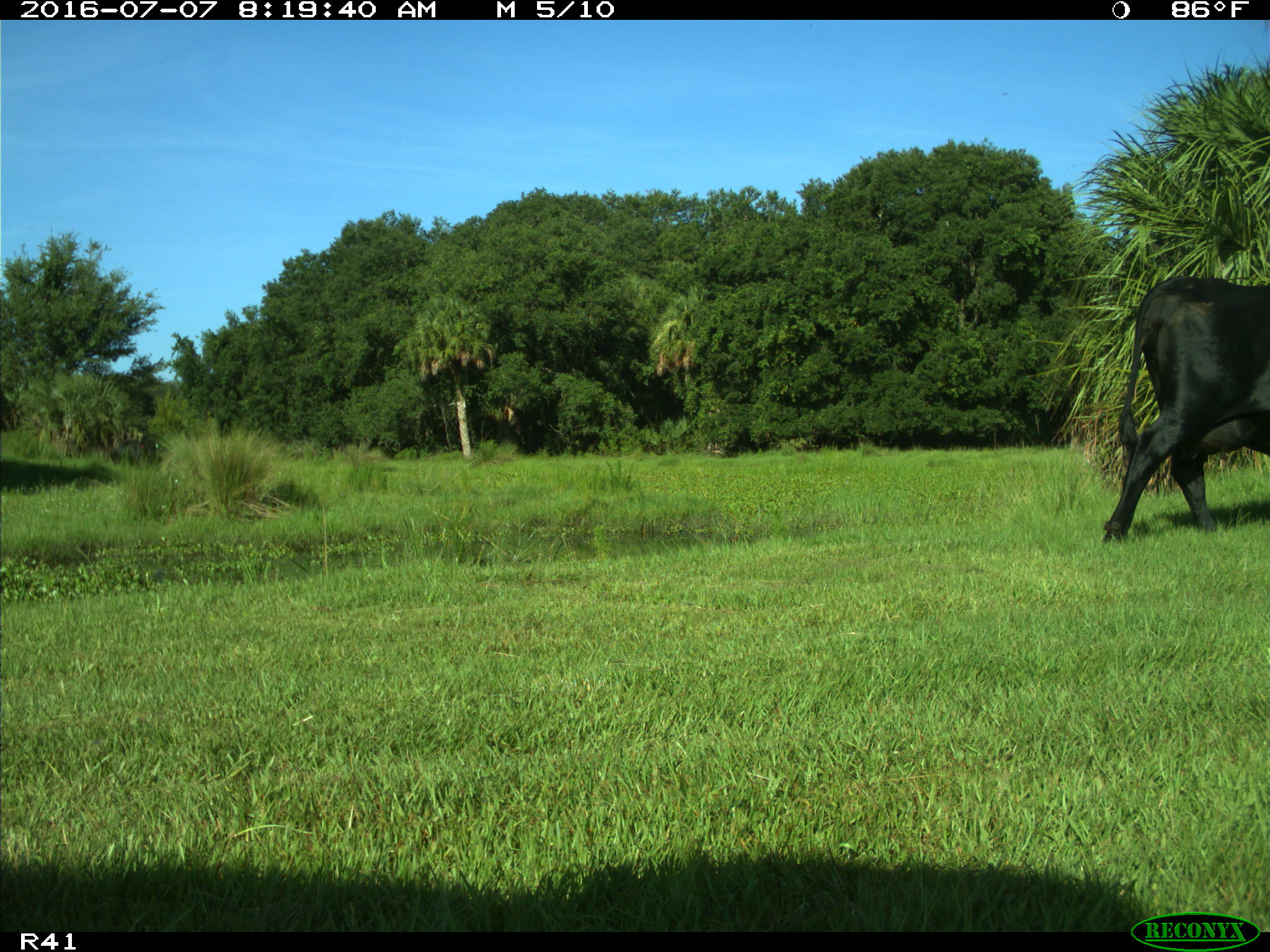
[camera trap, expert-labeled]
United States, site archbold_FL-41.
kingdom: Animalia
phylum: Chordata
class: Mammalia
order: Artiodactyla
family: Bovidae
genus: Bos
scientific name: Bos taurus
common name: domestic cow